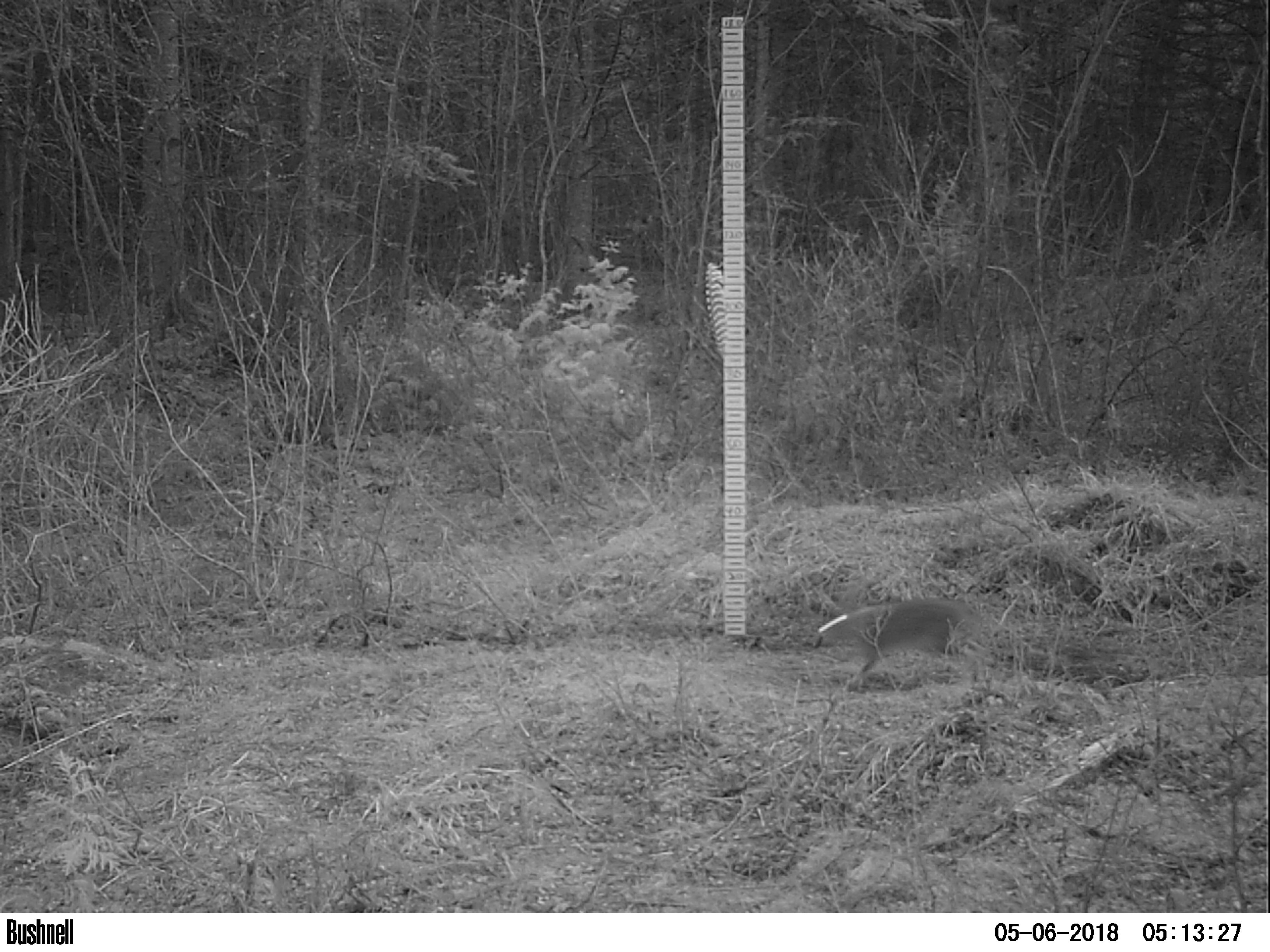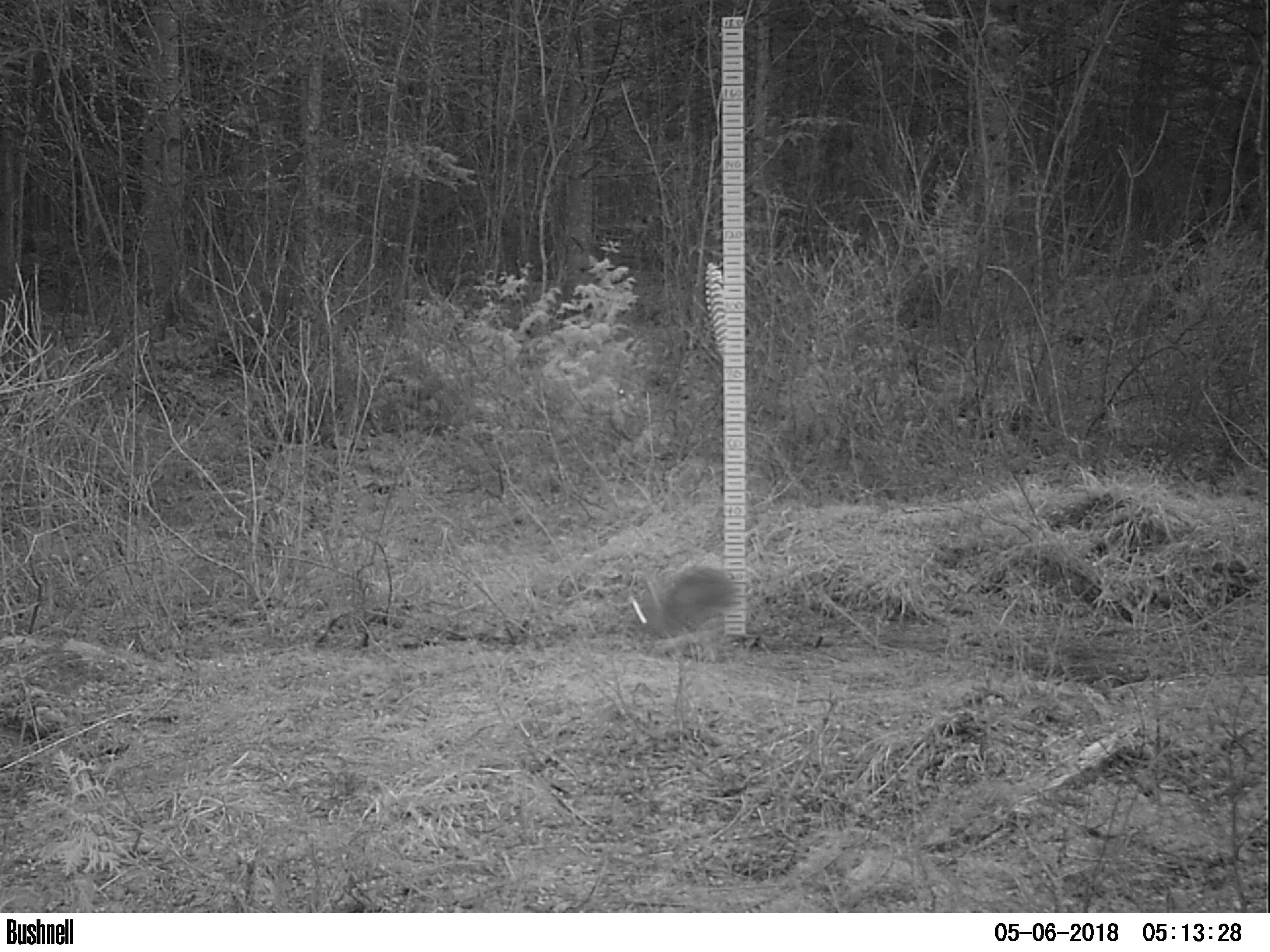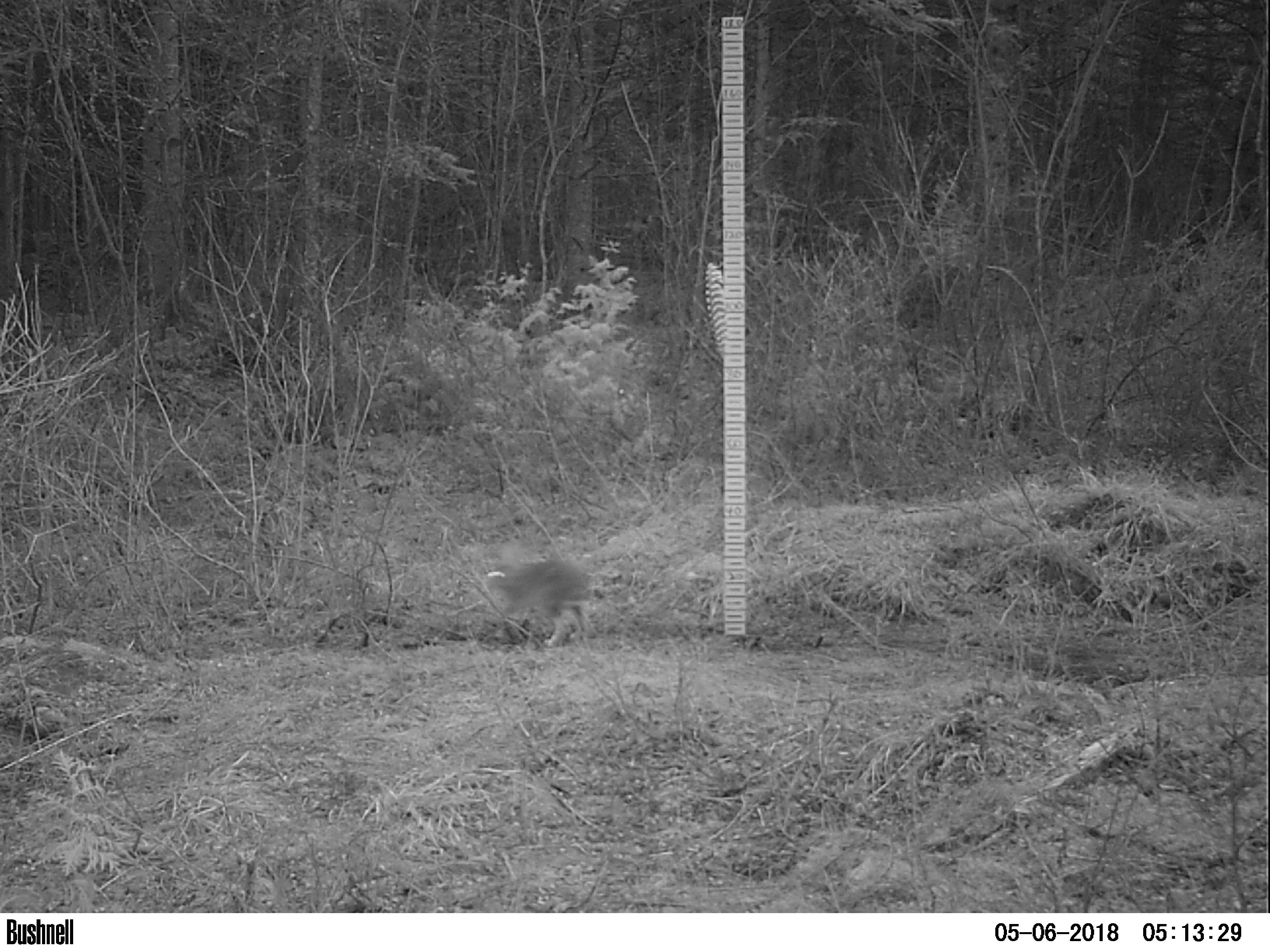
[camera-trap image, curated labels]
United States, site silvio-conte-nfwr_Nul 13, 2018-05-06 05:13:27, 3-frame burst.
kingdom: Animalia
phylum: Chordata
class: Mammalia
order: Lagomorpha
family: Leporidae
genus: Lepus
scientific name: Lepus americanus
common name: snowshoe hare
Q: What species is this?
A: Snowshoe hare (Lepus americanus).